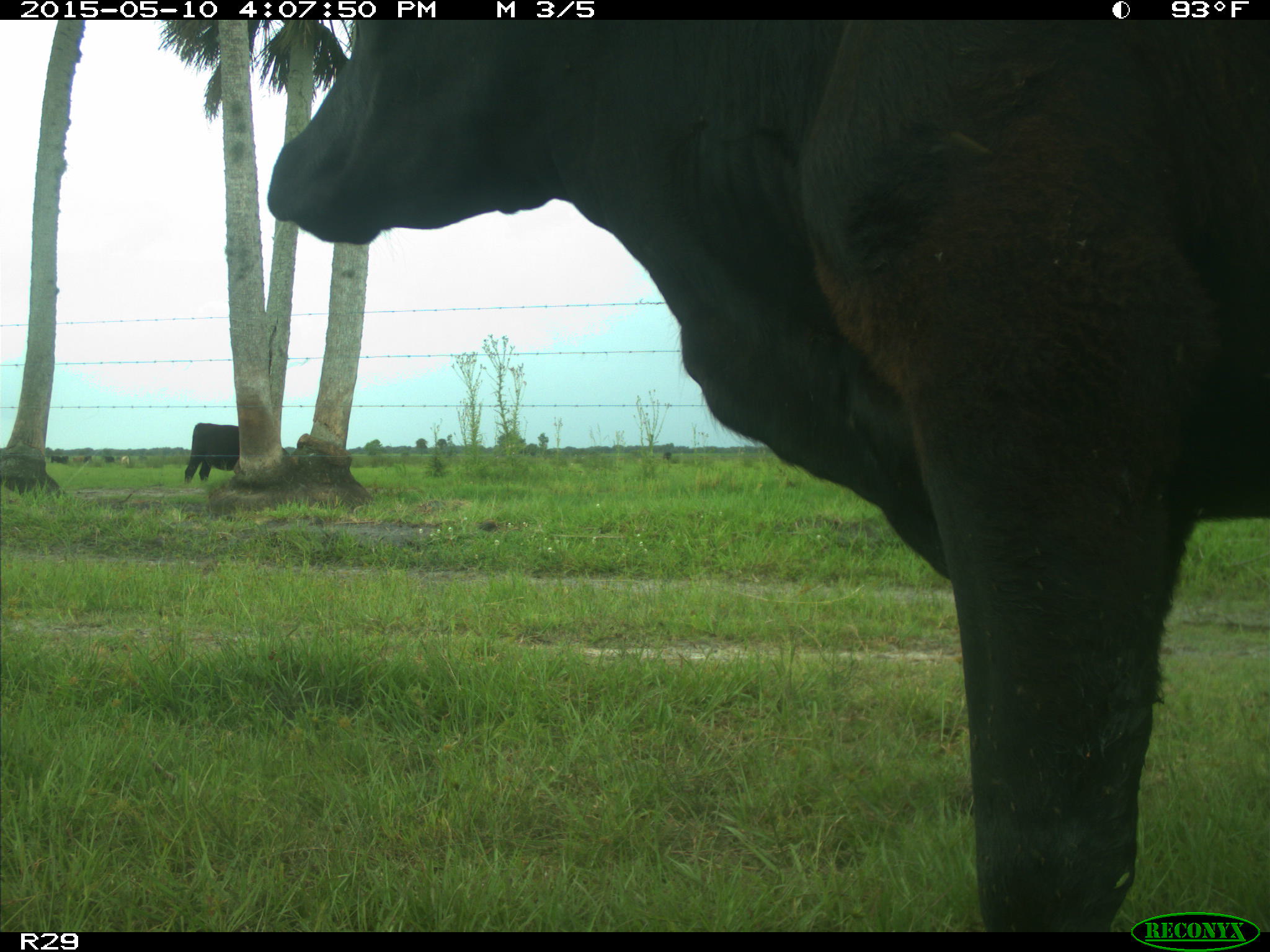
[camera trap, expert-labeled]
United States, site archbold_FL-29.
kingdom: Animalia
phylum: Chordata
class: Mammalia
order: Artiodactyla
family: Bovidae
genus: Bos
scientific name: Bos taurus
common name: domestic cow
Bos taurus (domestic cow).